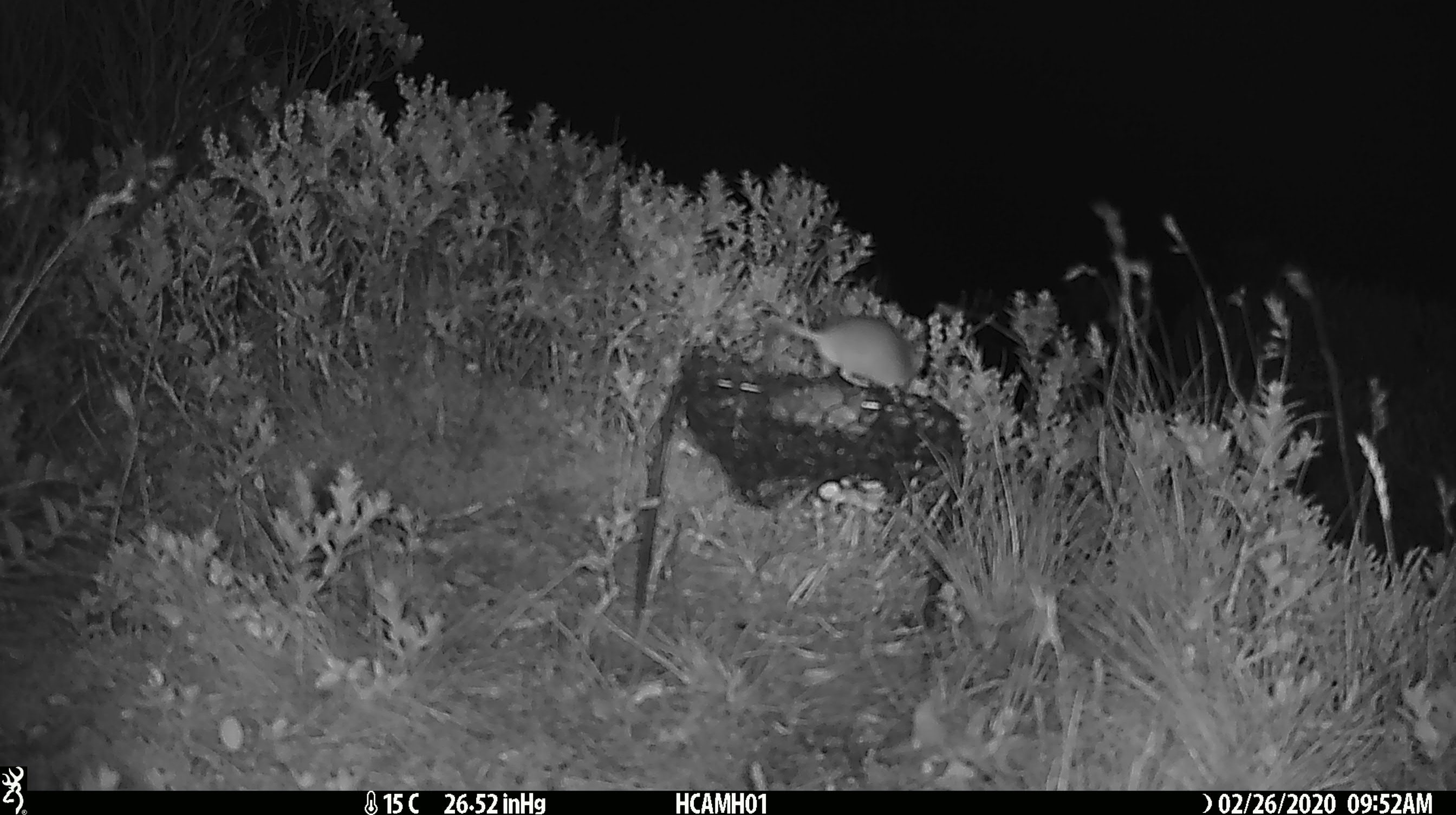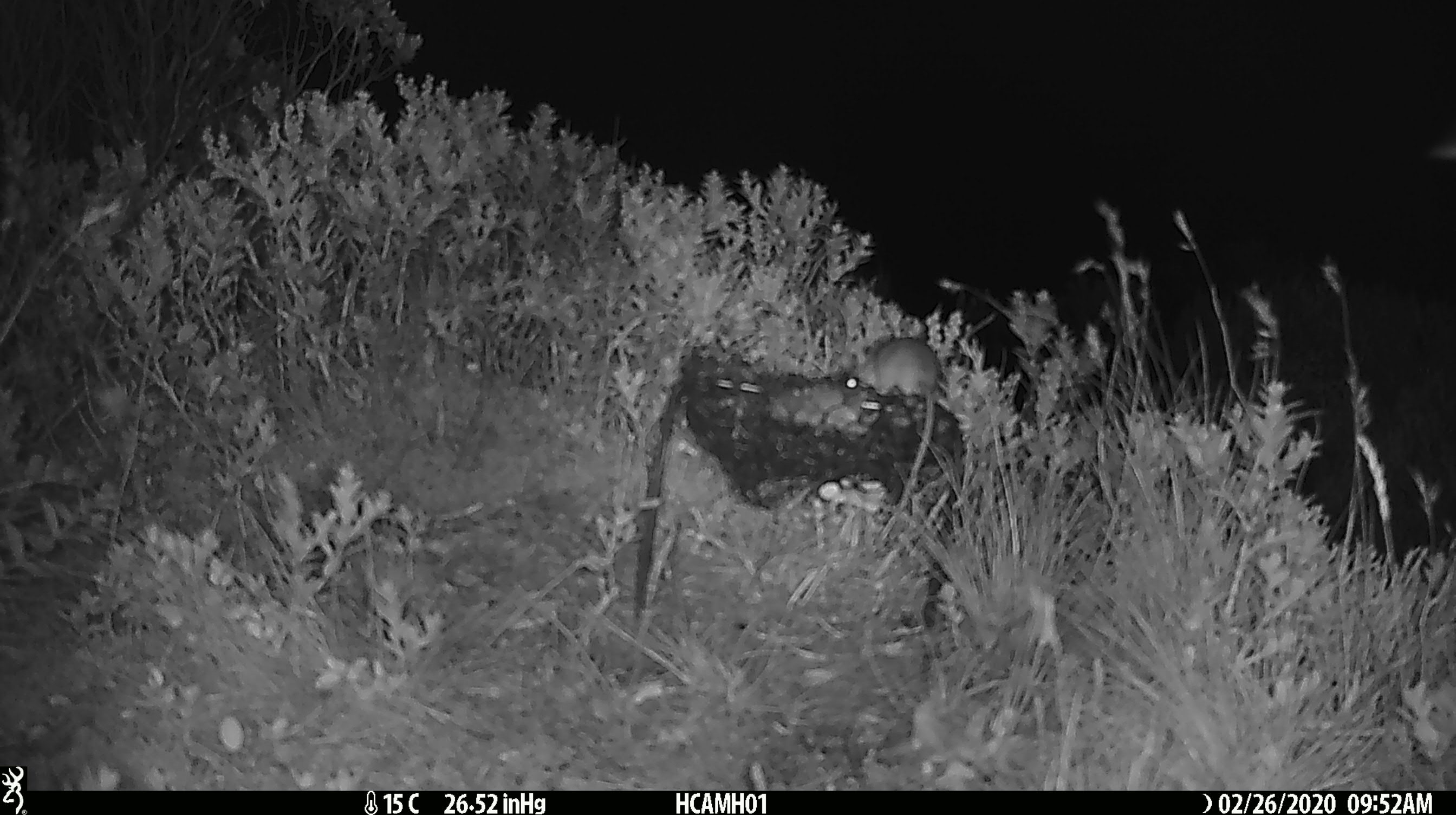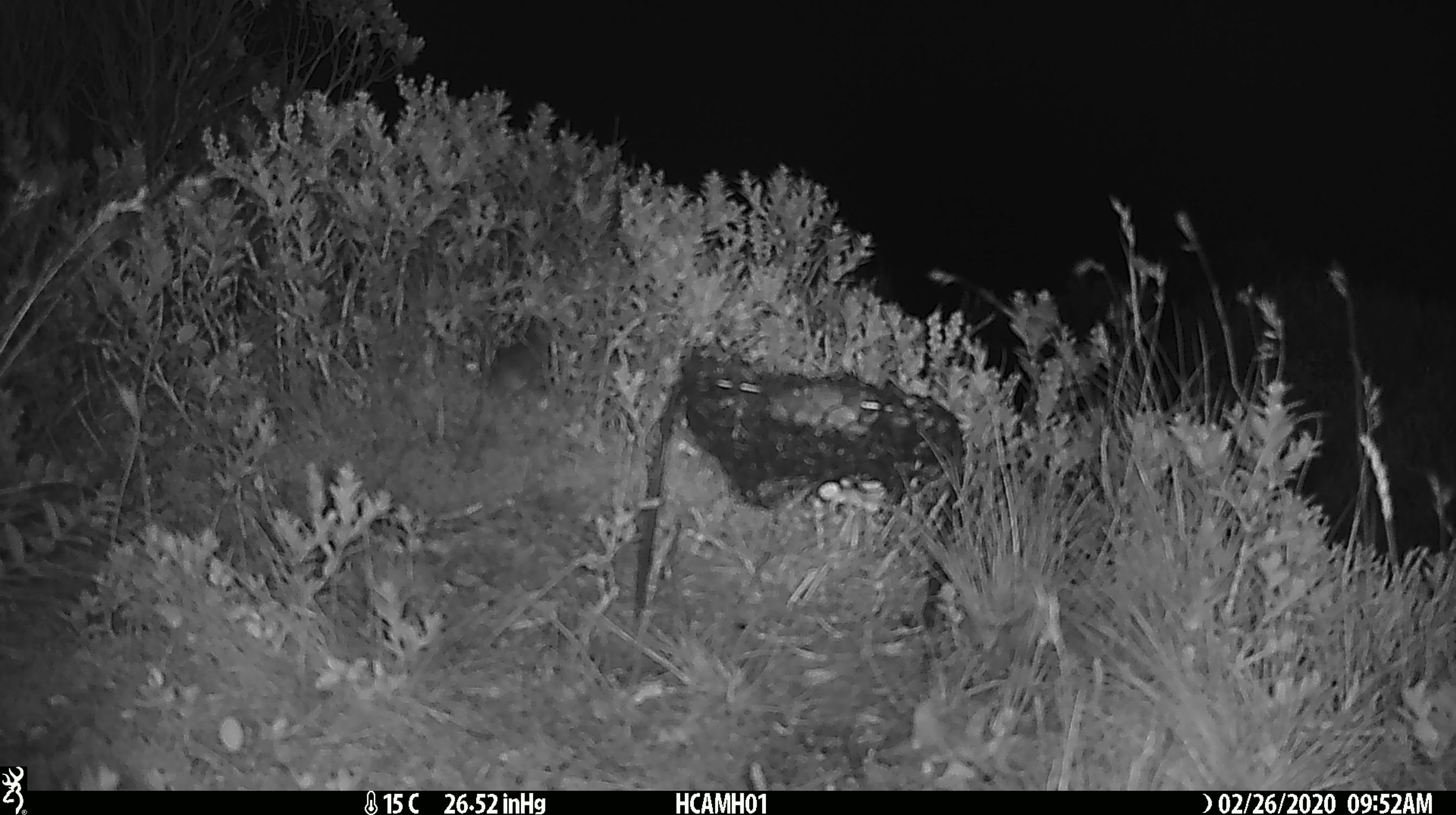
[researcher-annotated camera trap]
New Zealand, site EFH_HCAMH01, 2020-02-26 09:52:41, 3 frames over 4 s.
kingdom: Animalia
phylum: Chordata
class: Mammalia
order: Rodentia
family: Muridae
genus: Mus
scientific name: Mus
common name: mouse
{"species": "mouse (Mus)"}